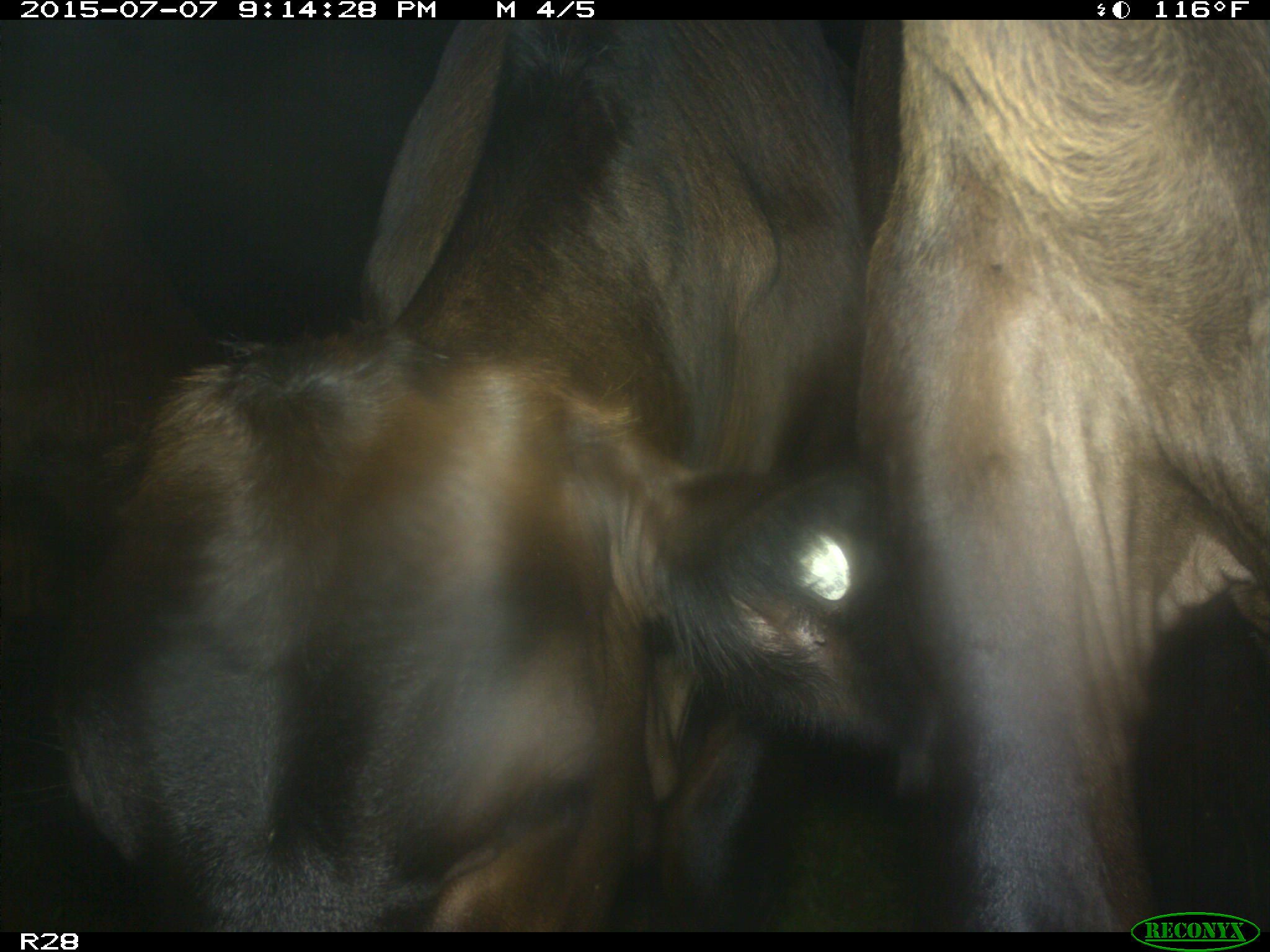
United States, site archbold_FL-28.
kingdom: Animalia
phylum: Chordata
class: Mammalia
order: Artiodactyla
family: Bovidae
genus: Bos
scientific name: Bos taurus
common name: domestic cow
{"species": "Bos taurus (domestic cow)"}